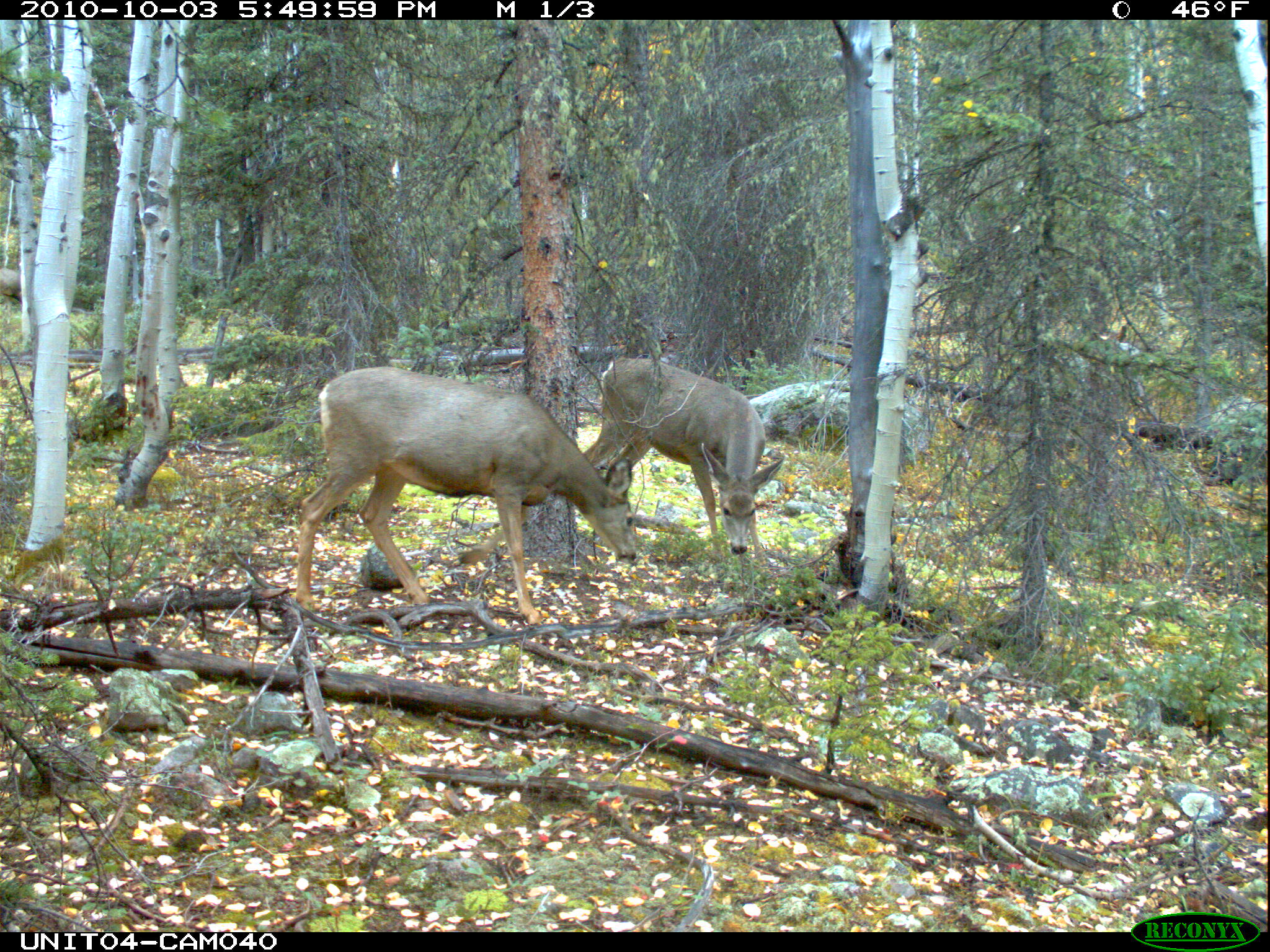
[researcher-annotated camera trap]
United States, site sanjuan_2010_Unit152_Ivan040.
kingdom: Animalia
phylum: Chordata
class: Mammalia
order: Artiodactyla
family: Cervidae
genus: Odocoileus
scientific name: Odocoileus hemionus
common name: mule deer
Odocoileus hemionus (mule deer).